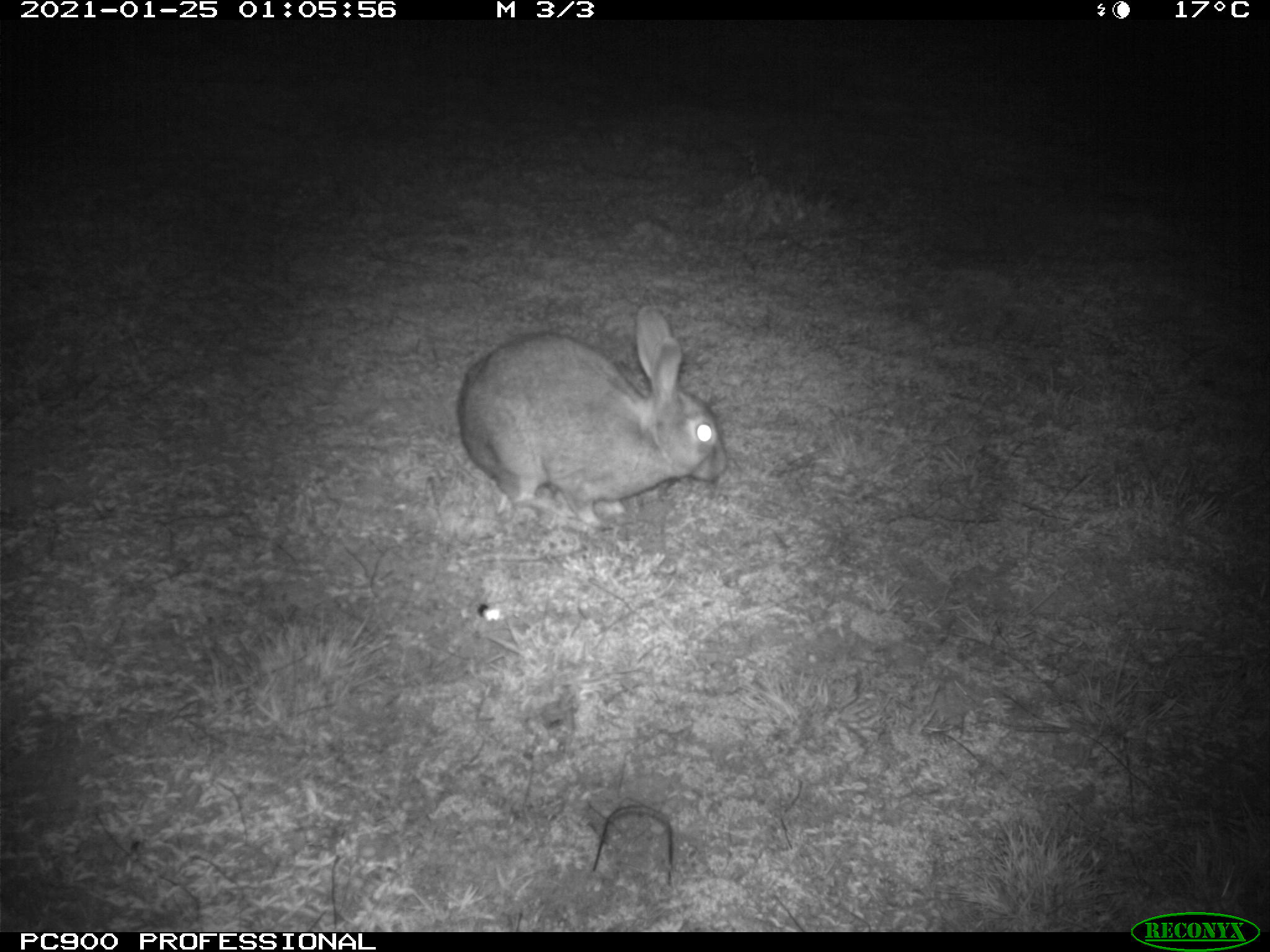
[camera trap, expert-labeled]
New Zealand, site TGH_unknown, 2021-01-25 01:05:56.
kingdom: Animalia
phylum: Chordata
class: Mammalia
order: Lagomorpha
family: Leporidae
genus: Oryctolagus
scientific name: Oryctolagus cuniculus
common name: european rabbit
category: rabbit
Rabbit (european rabbit) (Oryctolagus cuniculus).